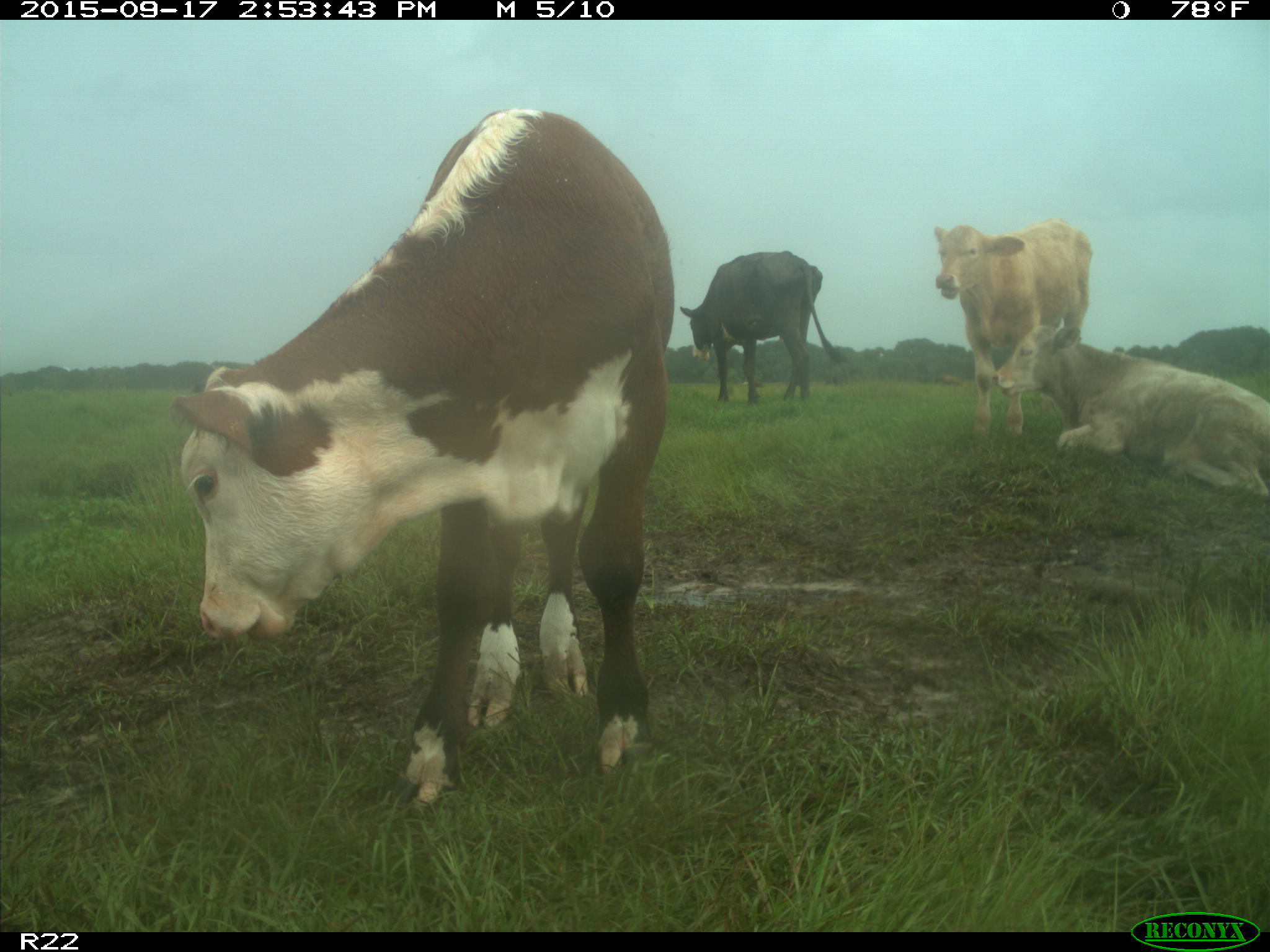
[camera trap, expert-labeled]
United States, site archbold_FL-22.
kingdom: Animalia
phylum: Chordata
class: Mammalia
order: Artiodactyla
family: Bovidae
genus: Bos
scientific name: Bos taurus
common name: domestic cow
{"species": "Bos taurus (domestic cow)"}